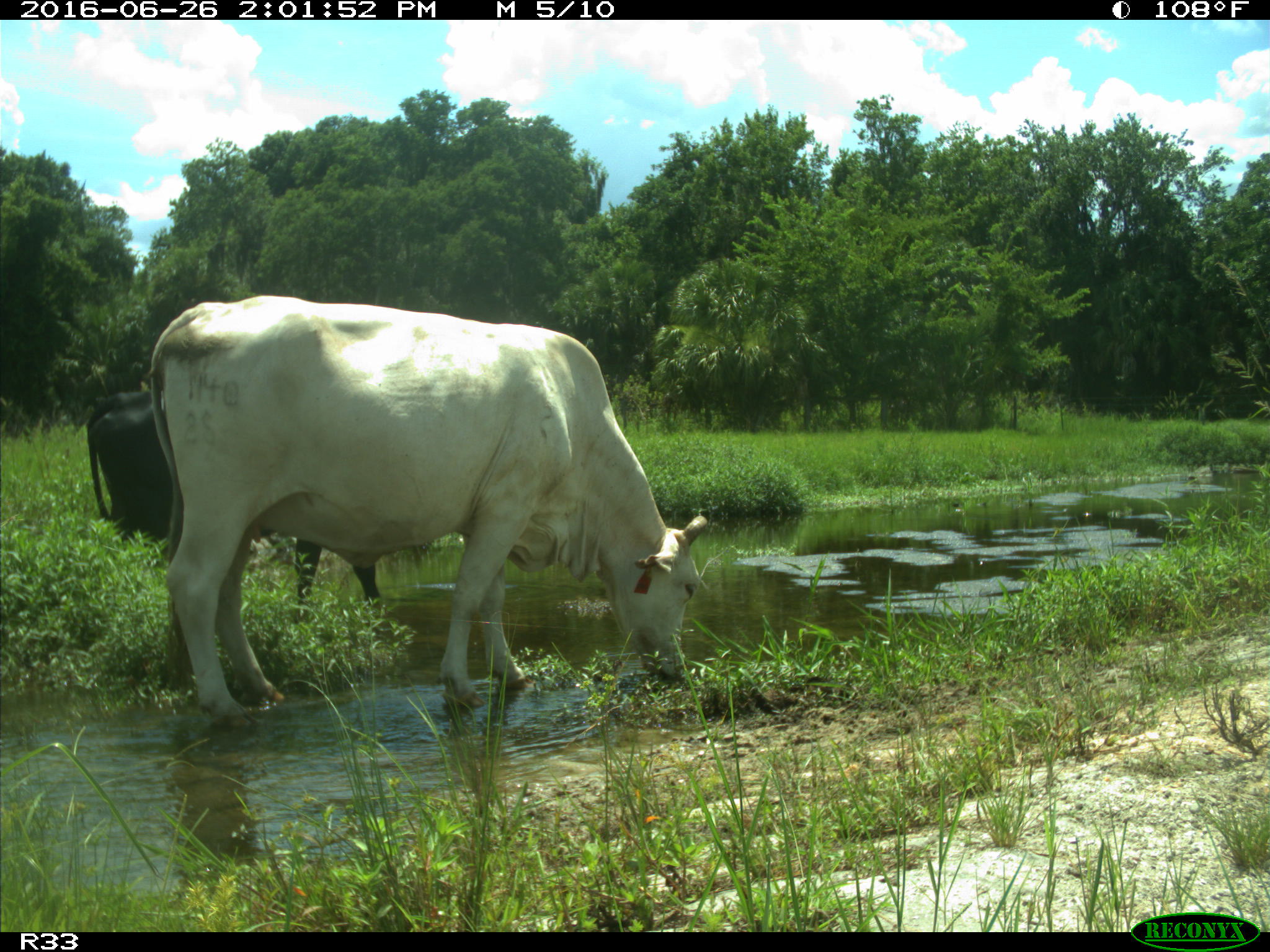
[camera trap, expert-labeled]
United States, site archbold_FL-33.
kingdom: Animalia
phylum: Chordata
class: Mammalia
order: Artiodactyla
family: Bovidae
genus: Bos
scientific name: Bos taurus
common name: domestic cow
Bos taurus (domestic cow).